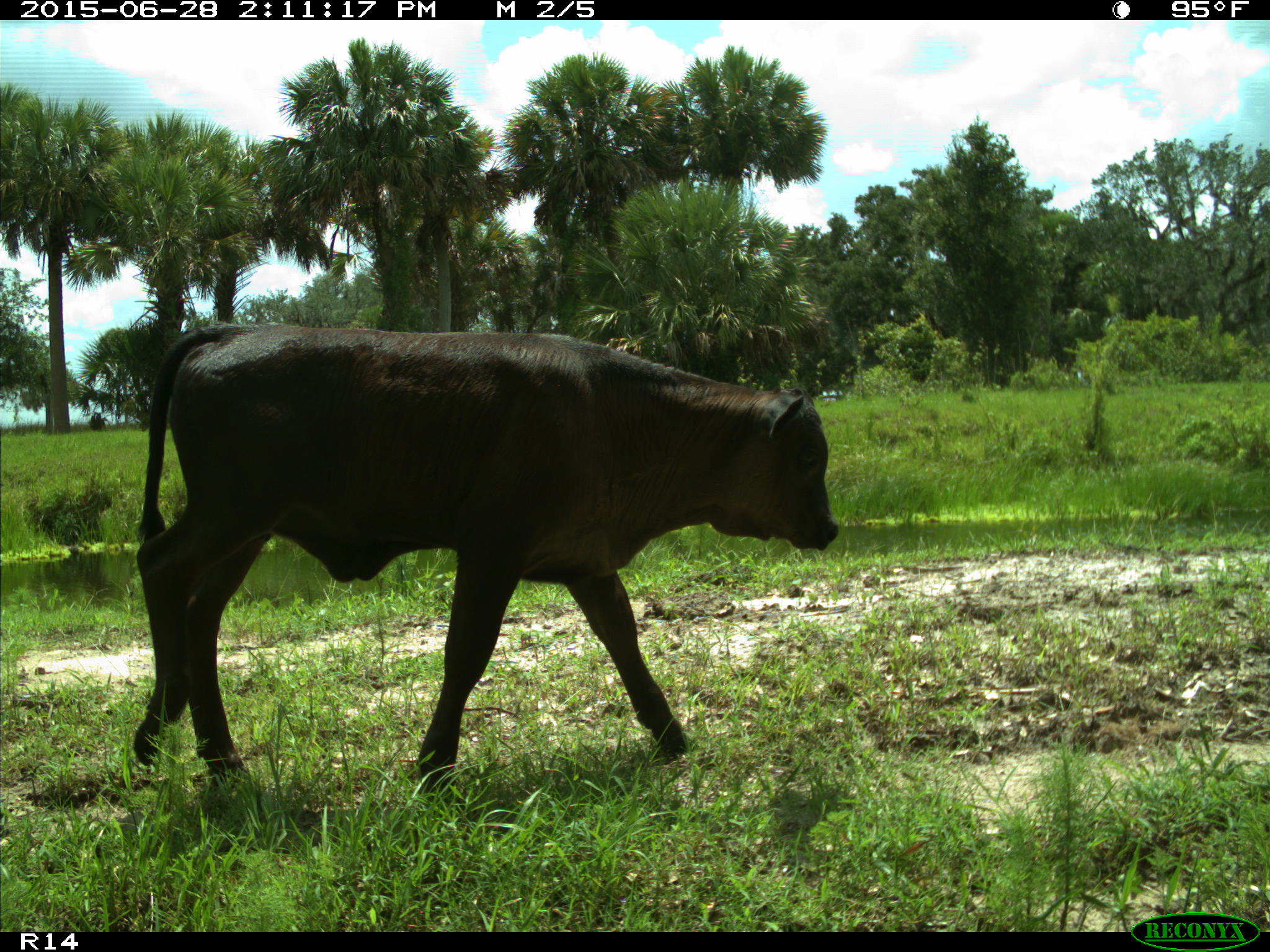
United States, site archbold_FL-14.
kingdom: Animalia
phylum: Chordata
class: Mammalia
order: Artiodactyla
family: Bovidae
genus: Bos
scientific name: Bos taurus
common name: domestic cow